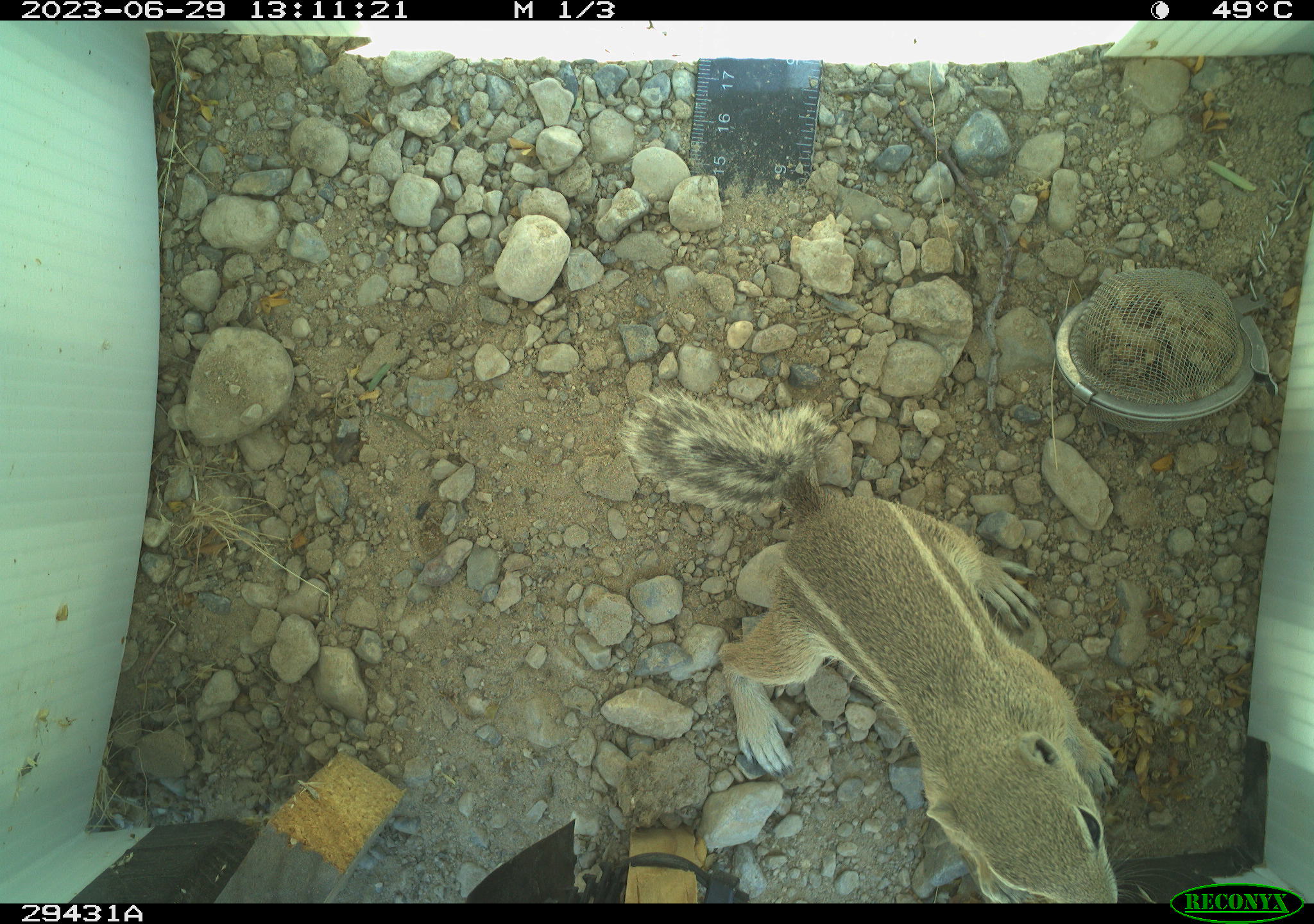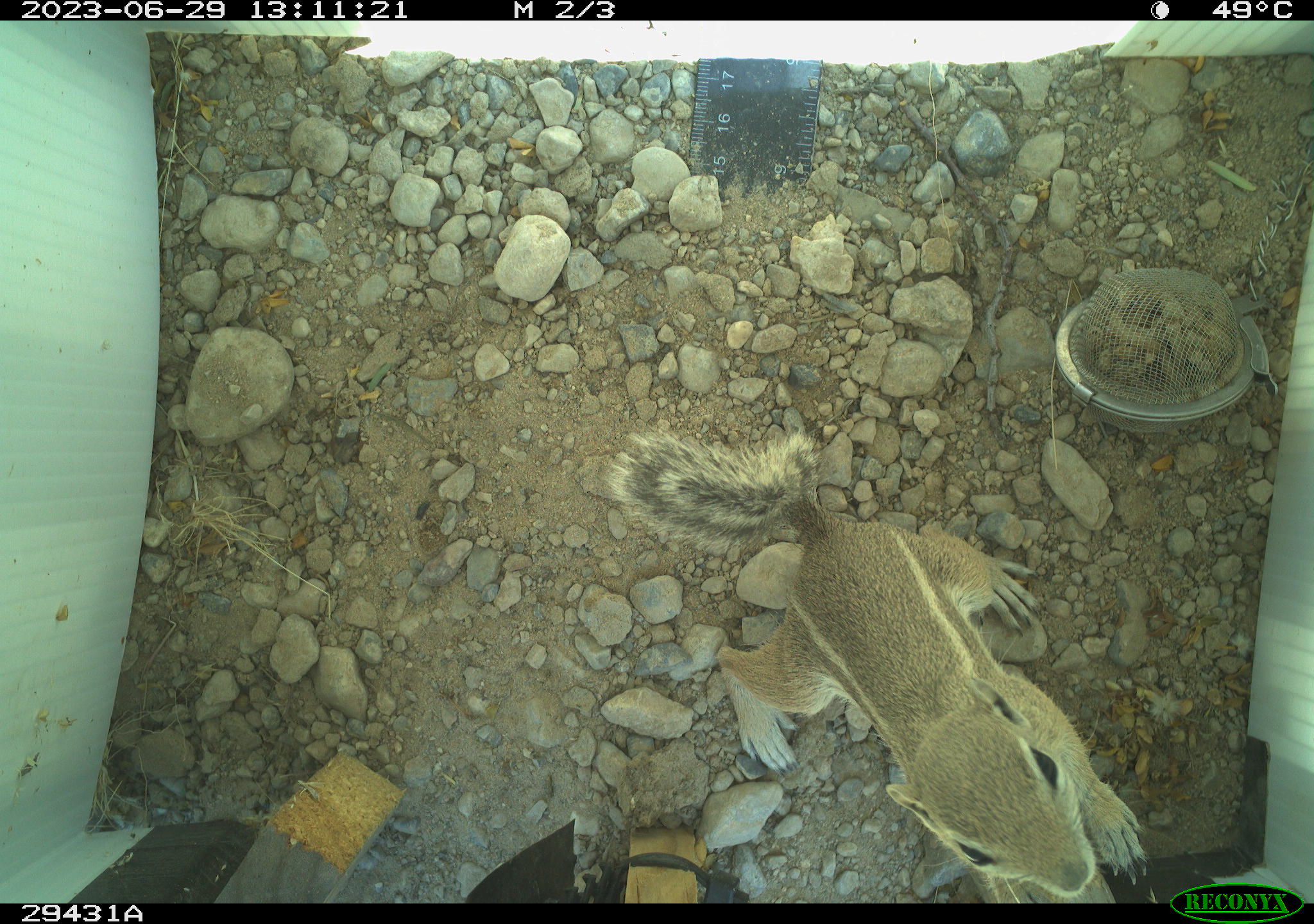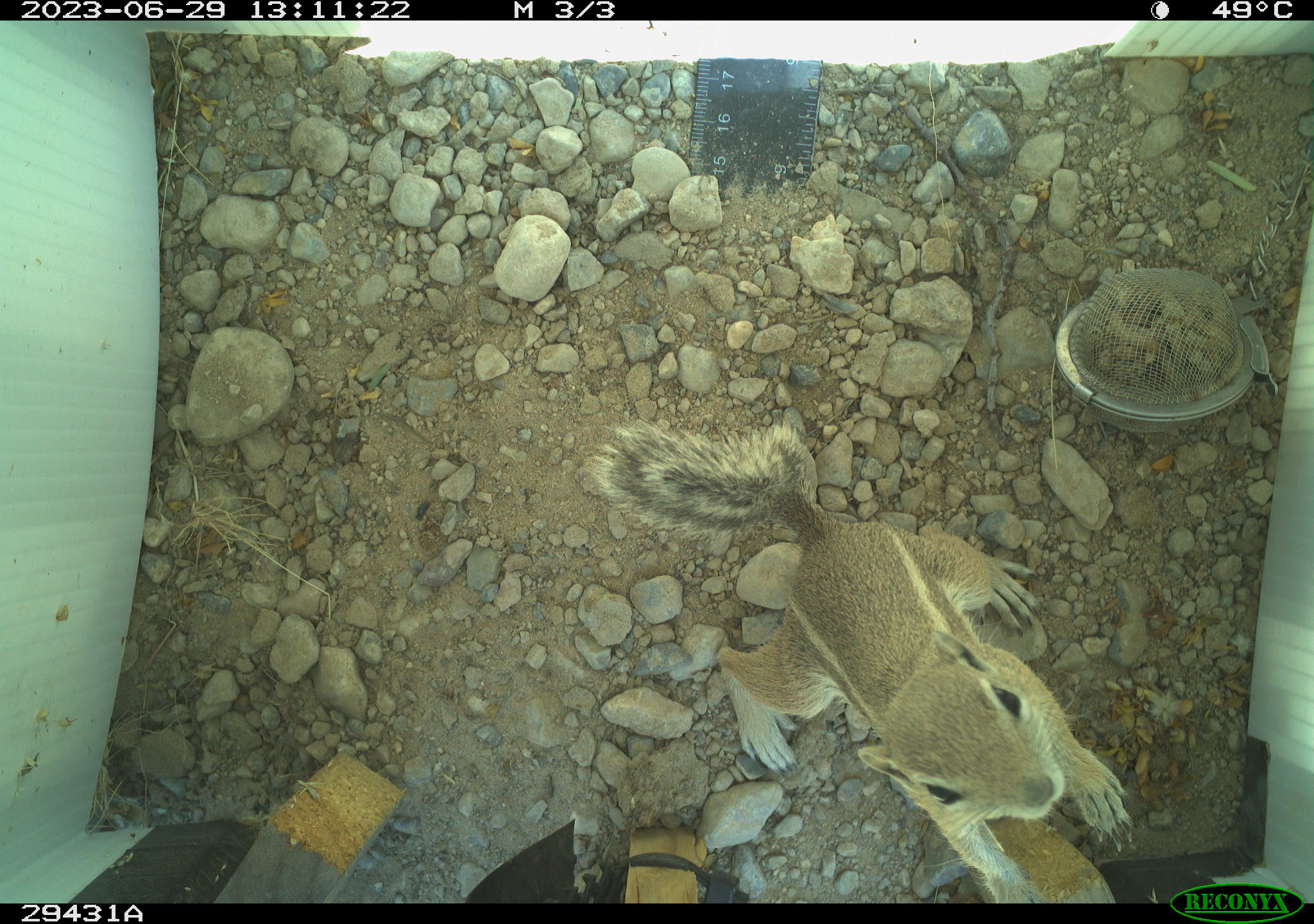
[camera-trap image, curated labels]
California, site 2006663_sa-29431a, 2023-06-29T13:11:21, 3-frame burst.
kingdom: Animalia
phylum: Chordata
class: Mammalia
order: Rodentia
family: Sciuridae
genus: Ammospermophilus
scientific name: Ammospermophilus leucurus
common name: white-tailed antelope squirrel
White-tailed antelope squirrel (Ammospermophilus leucurus).